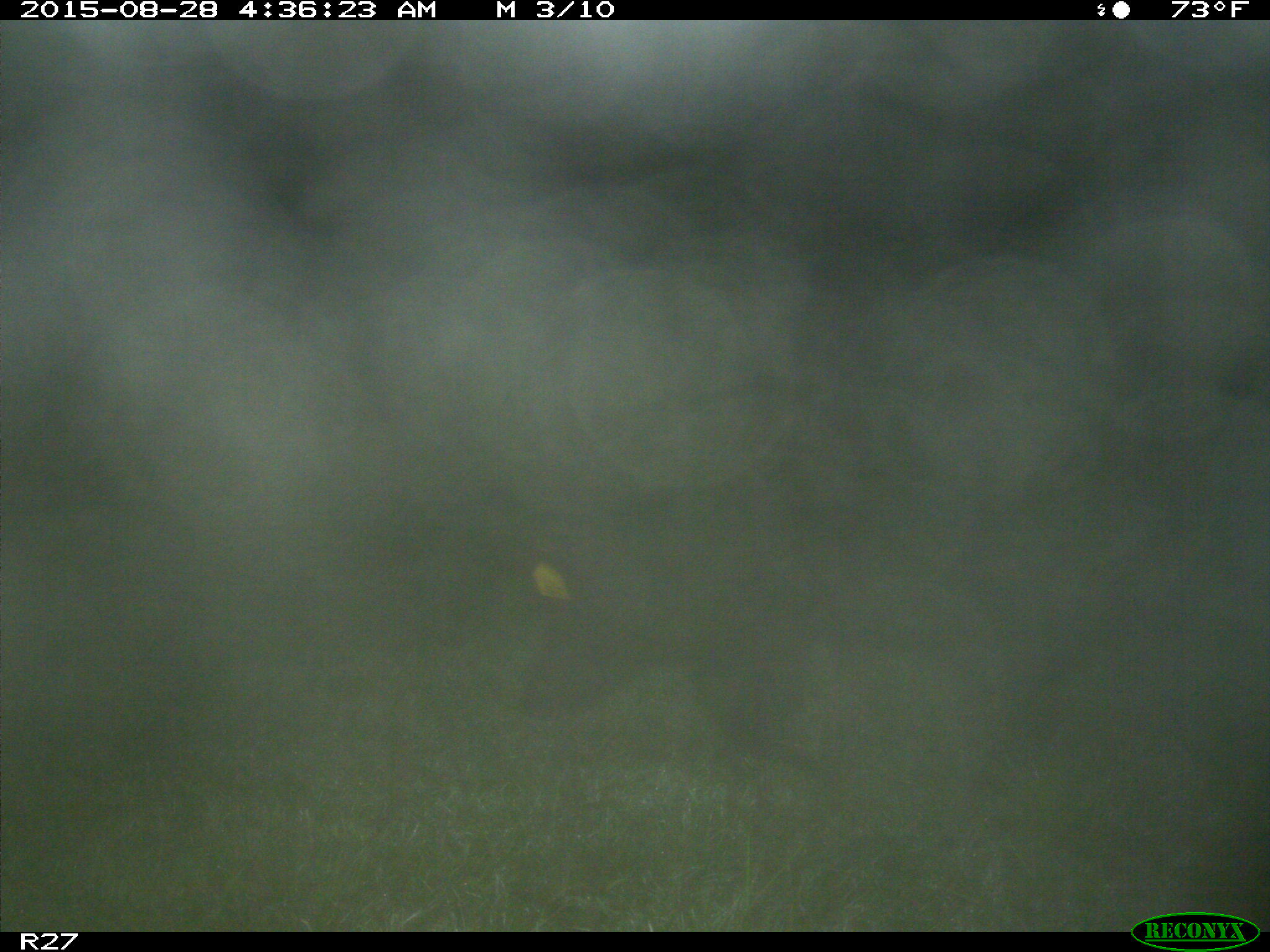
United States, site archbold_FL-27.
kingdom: Animalia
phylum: Chordata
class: Mammalia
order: Artiodactyla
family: Suidae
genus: Sus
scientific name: Sus scrofa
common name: wild boar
Sus scrofa (wild boar).